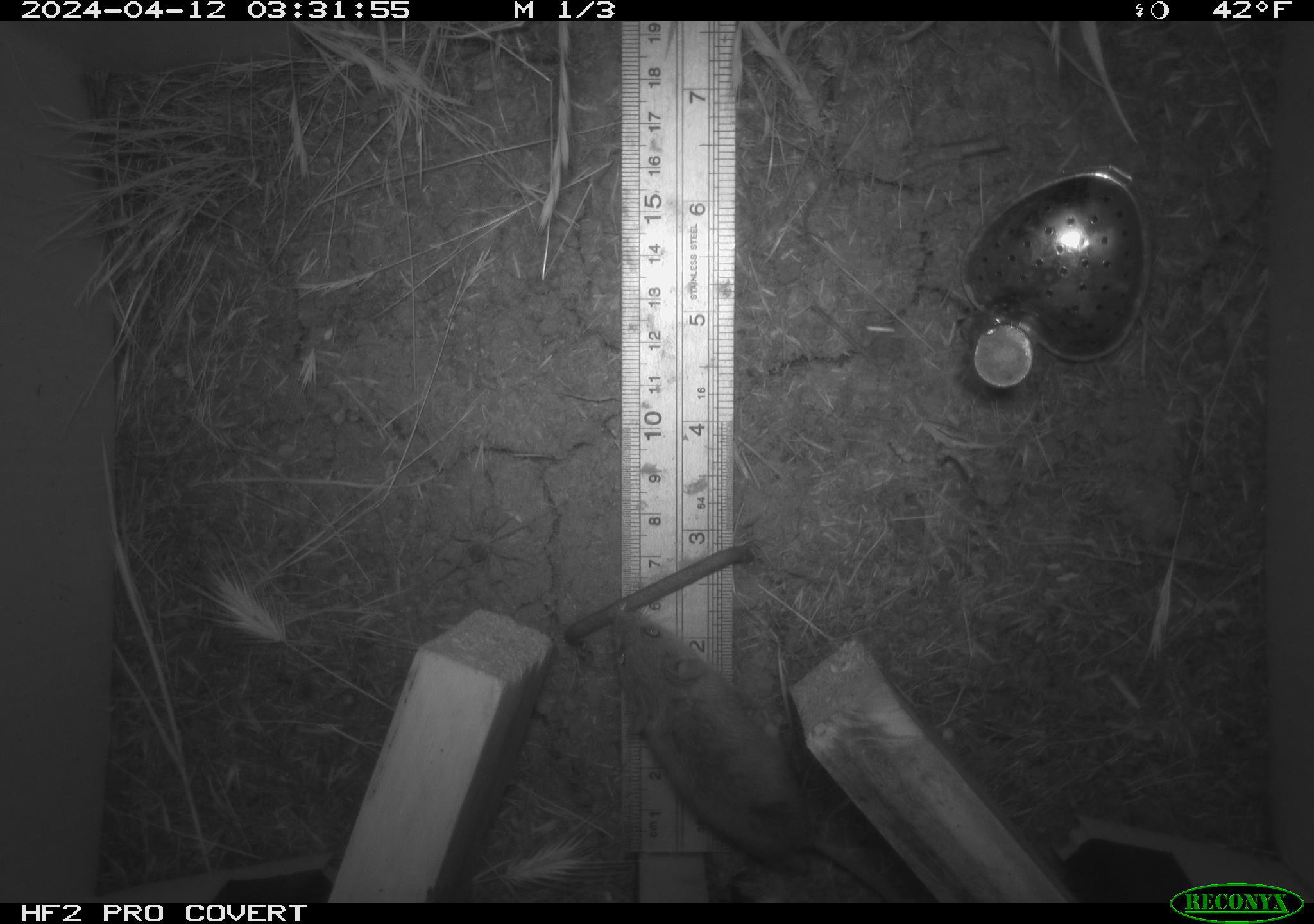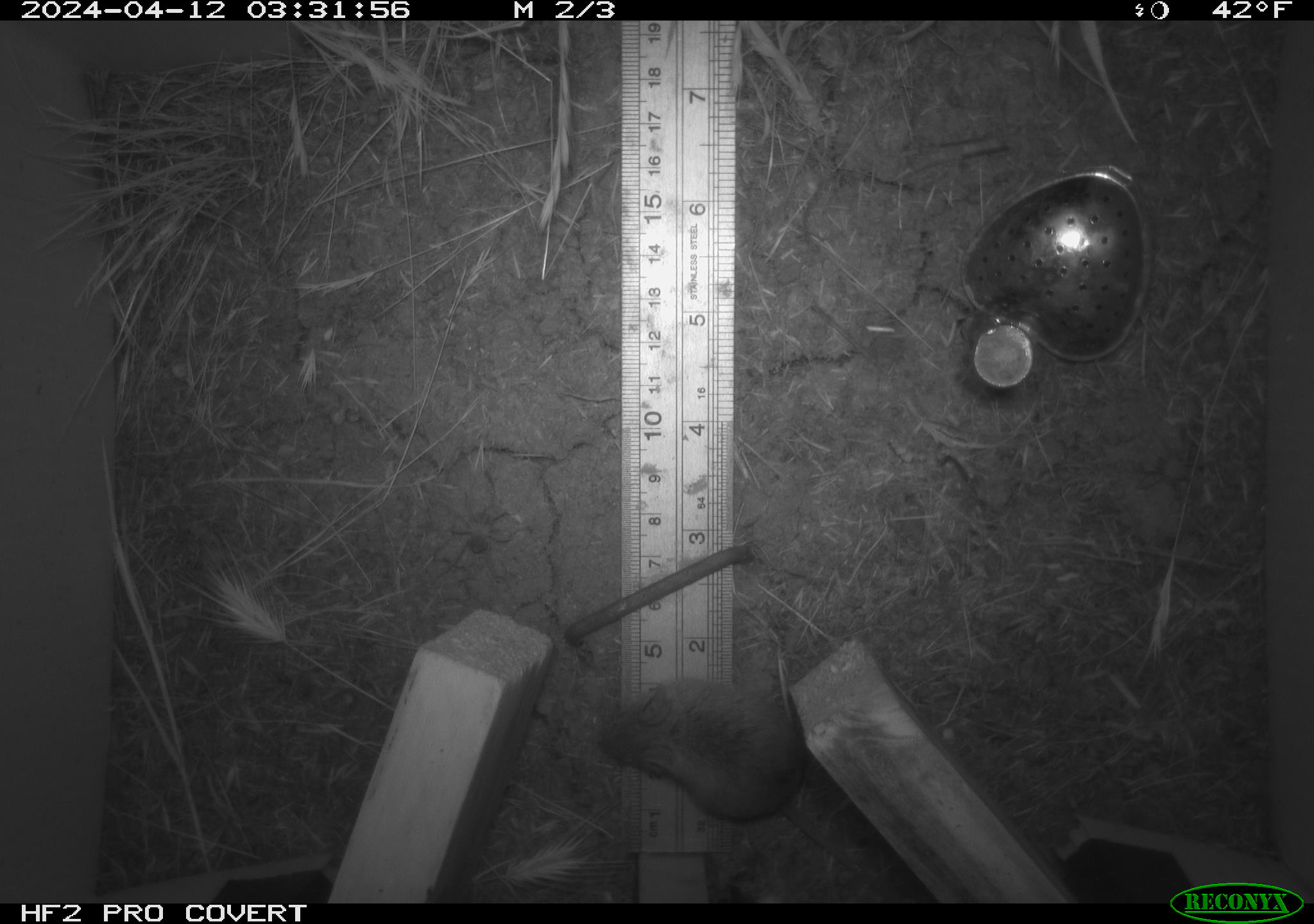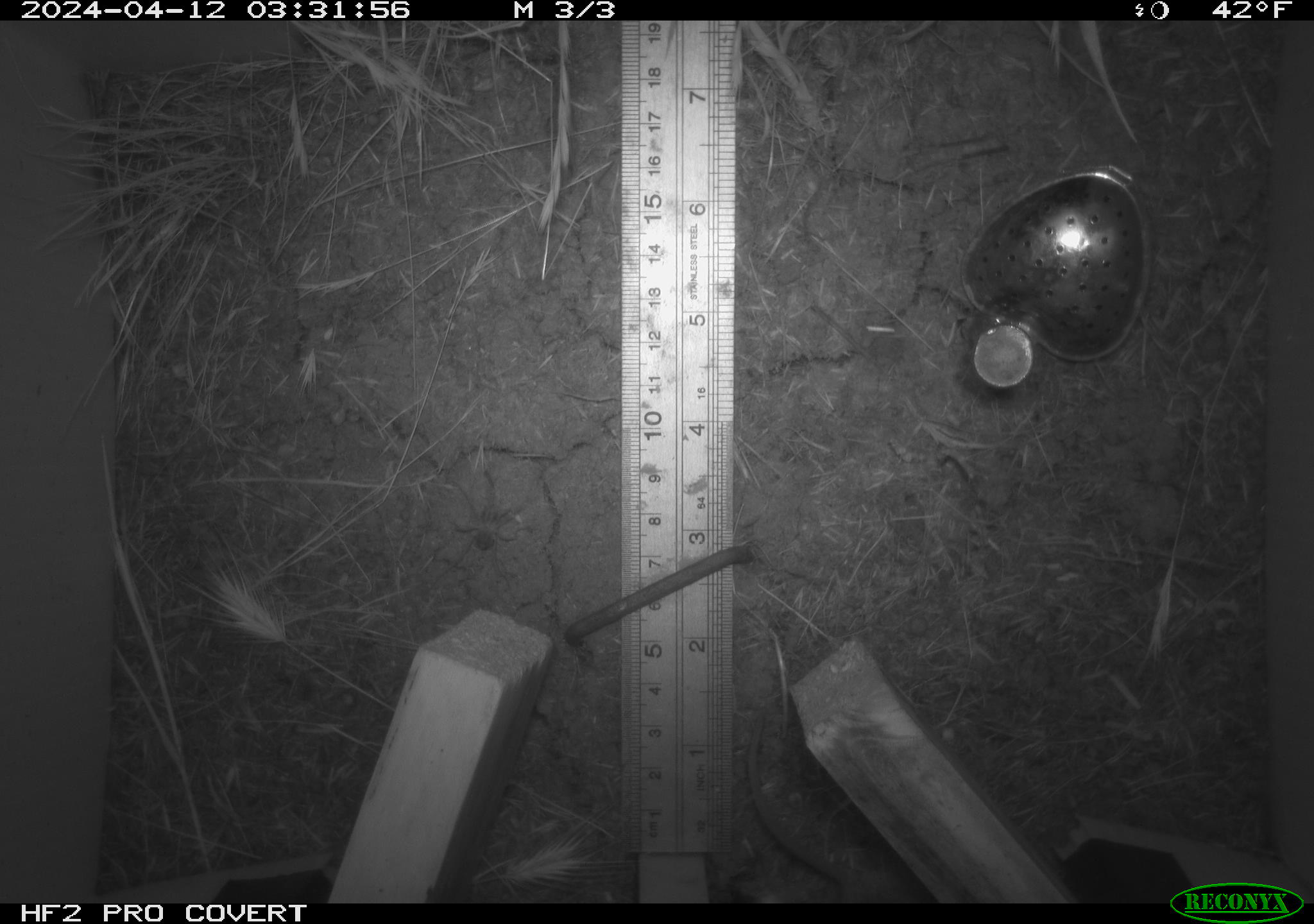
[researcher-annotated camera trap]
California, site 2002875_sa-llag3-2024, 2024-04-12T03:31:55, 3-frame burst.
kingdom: Animalia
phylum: Chordata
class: Mammalia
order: Rodentia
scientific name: Rodentia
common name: rodent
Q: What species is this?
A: Rodent (Rodentia).